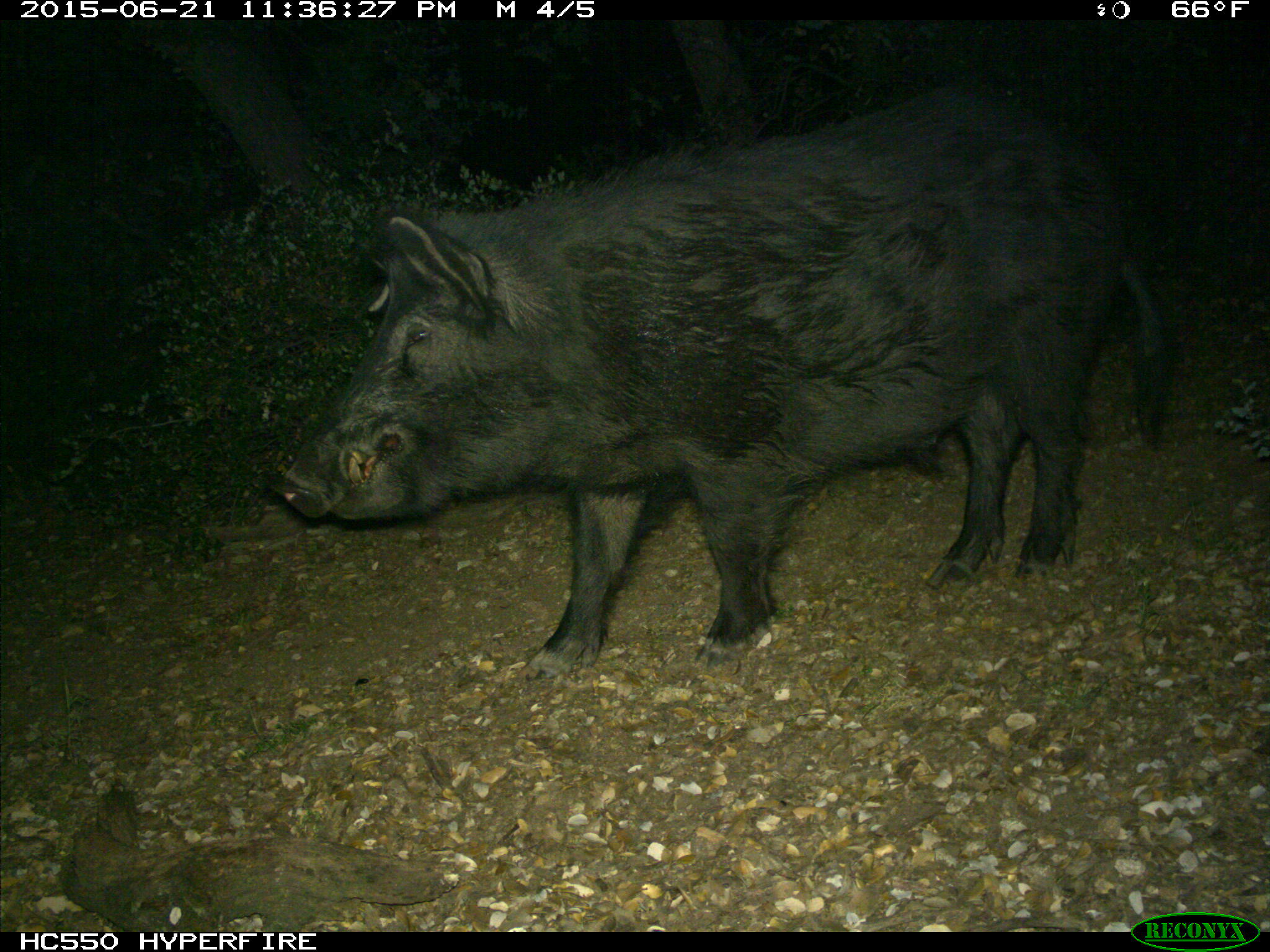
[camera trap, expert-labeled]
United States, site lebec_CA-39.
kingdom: Animalia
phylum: Chordata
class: Mammalia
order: Artiodactyla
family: Suidae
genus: Sus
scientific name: Sus scrofa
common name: wild boar